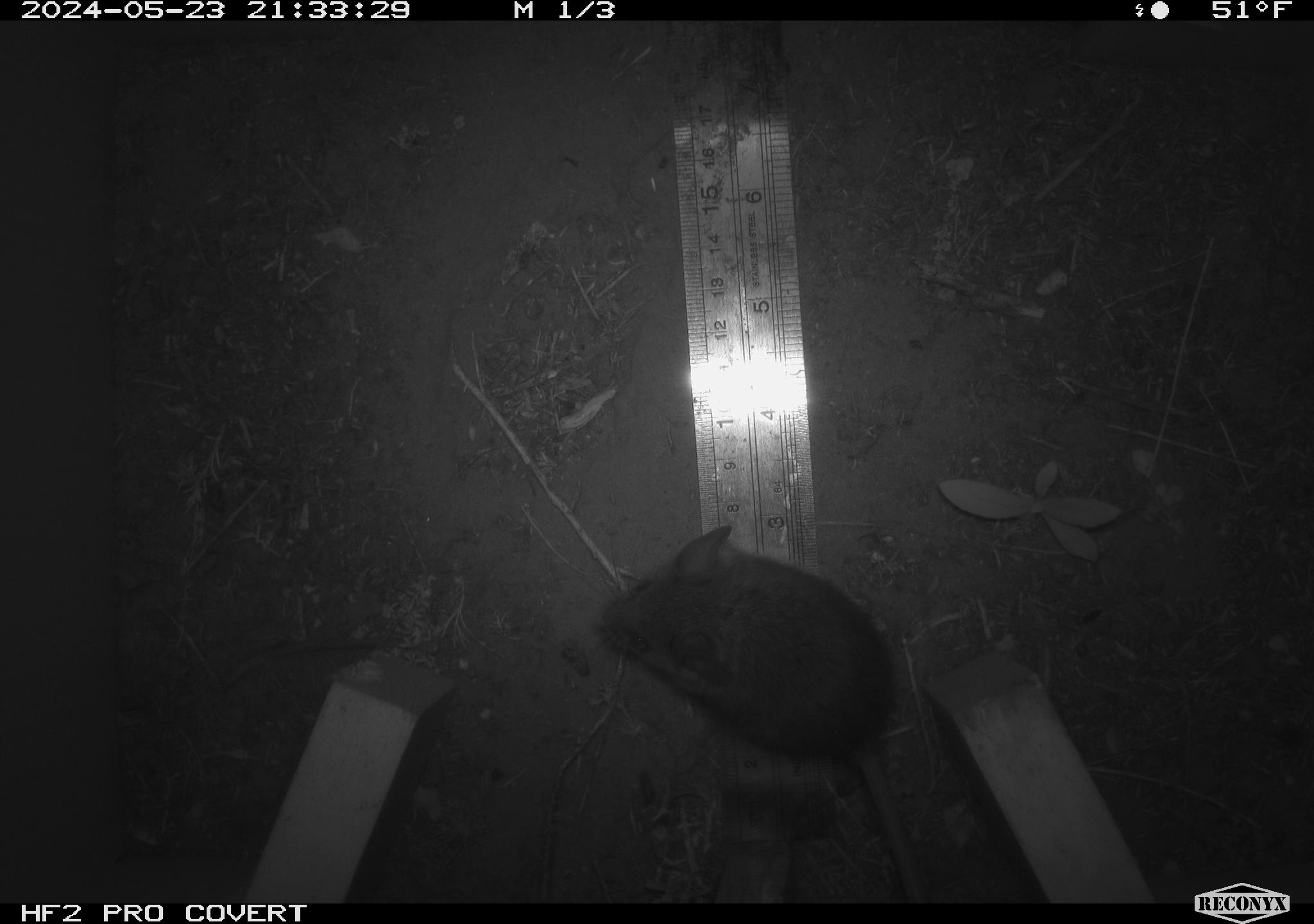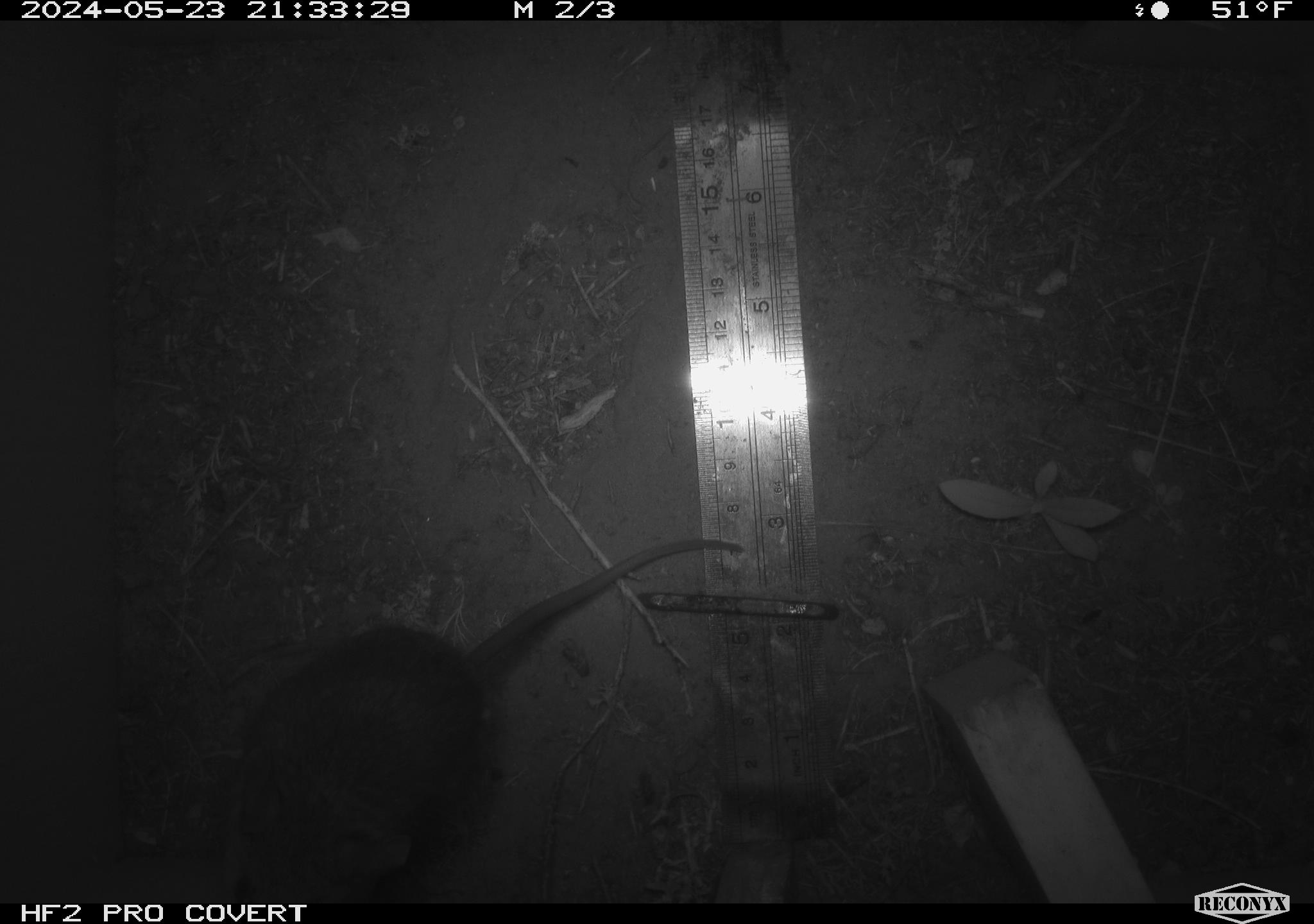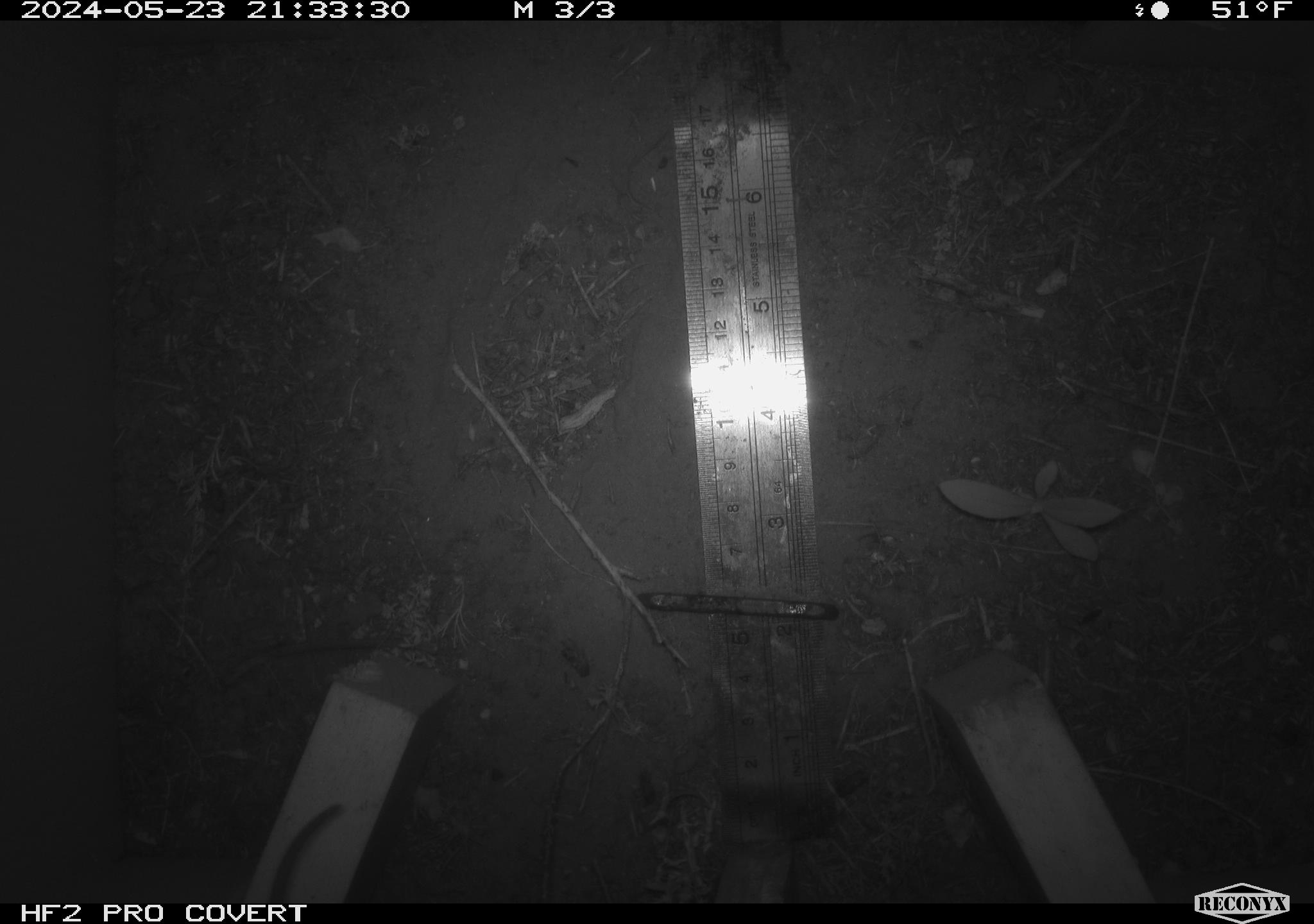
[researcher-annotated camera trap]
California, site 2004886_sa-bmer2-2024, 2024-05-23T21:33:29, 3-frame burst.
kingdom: Animalia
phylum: Chordata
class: Mammalia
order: Rodentia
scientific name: Rodentia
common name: mouse species